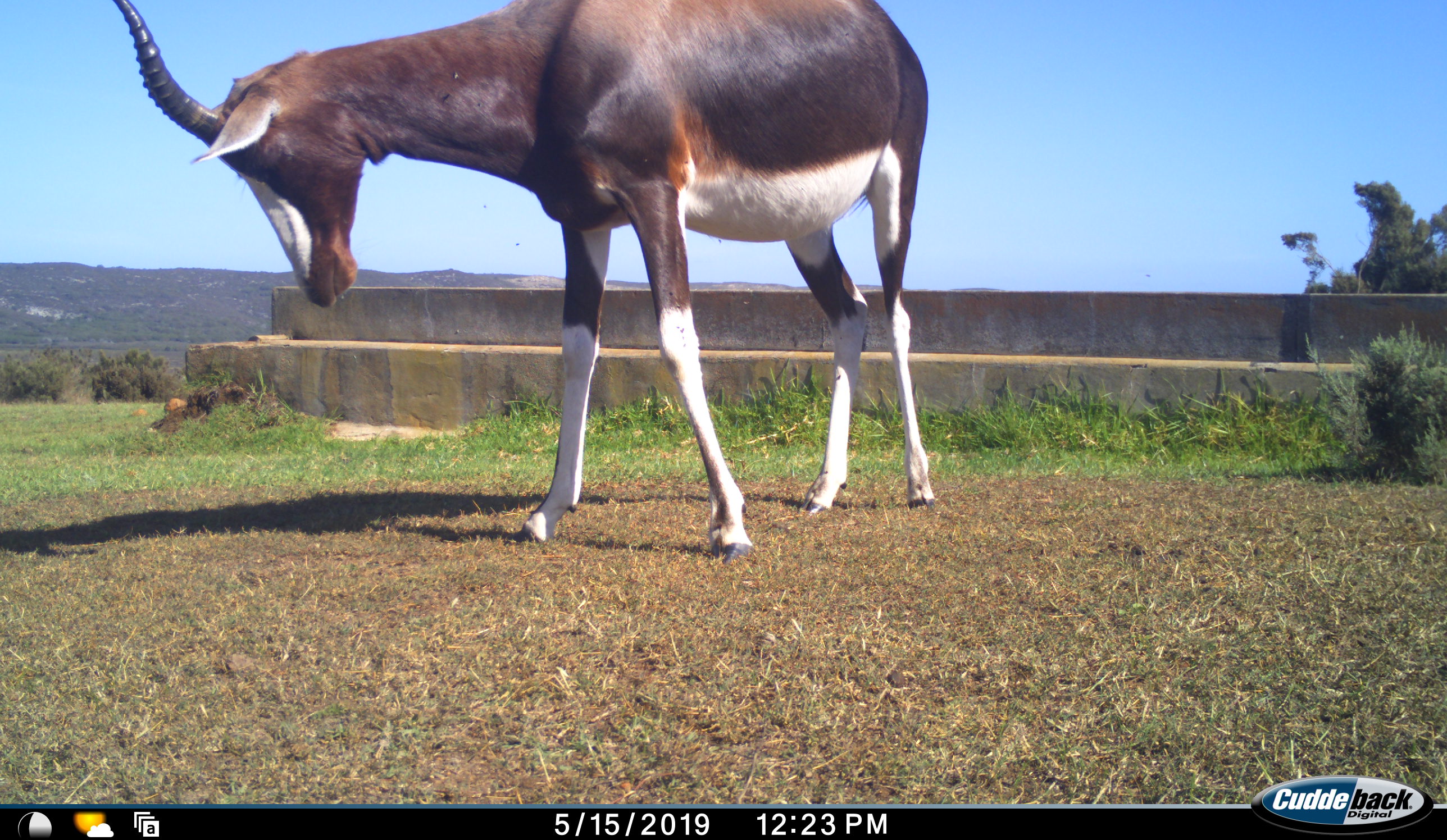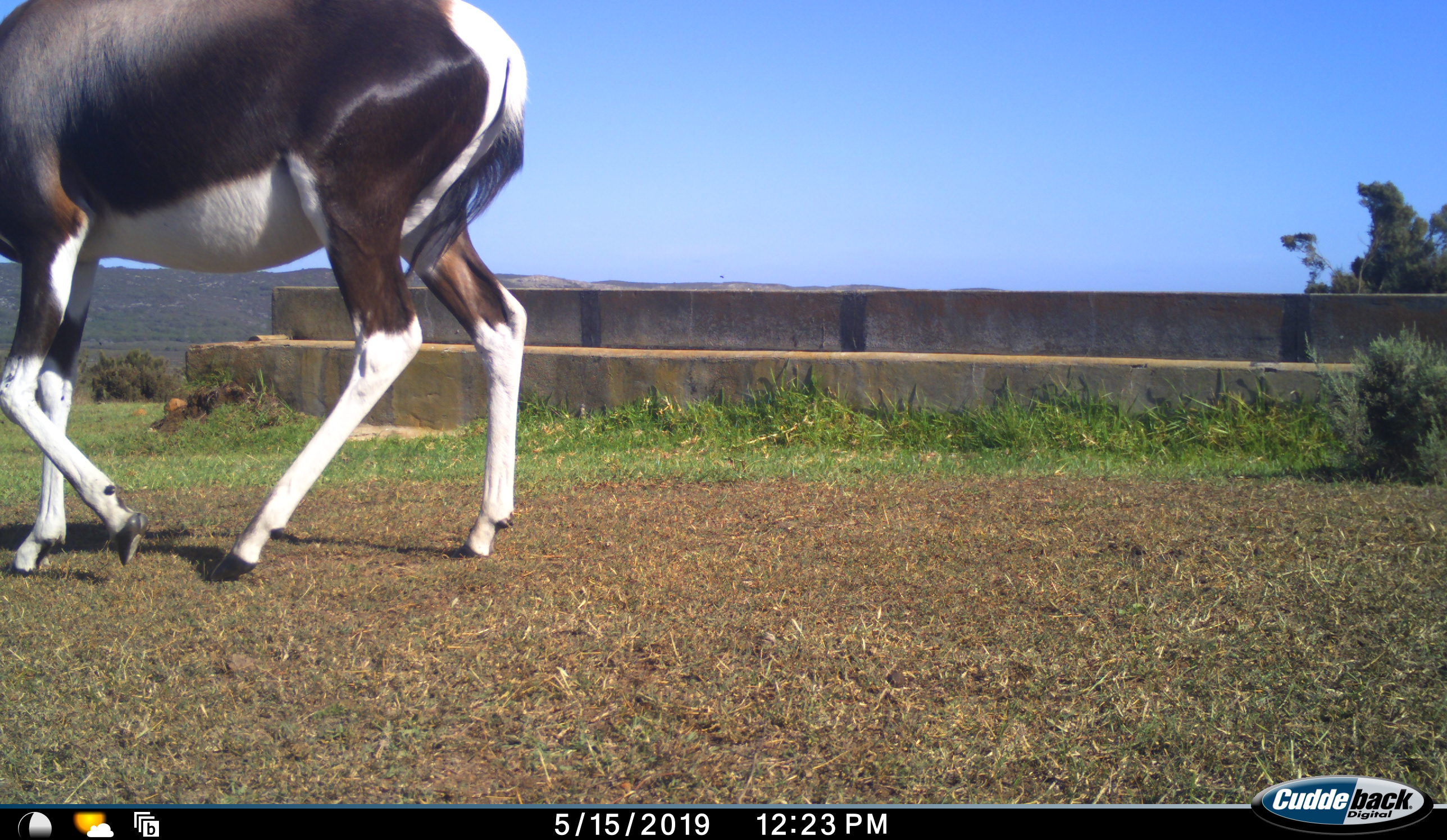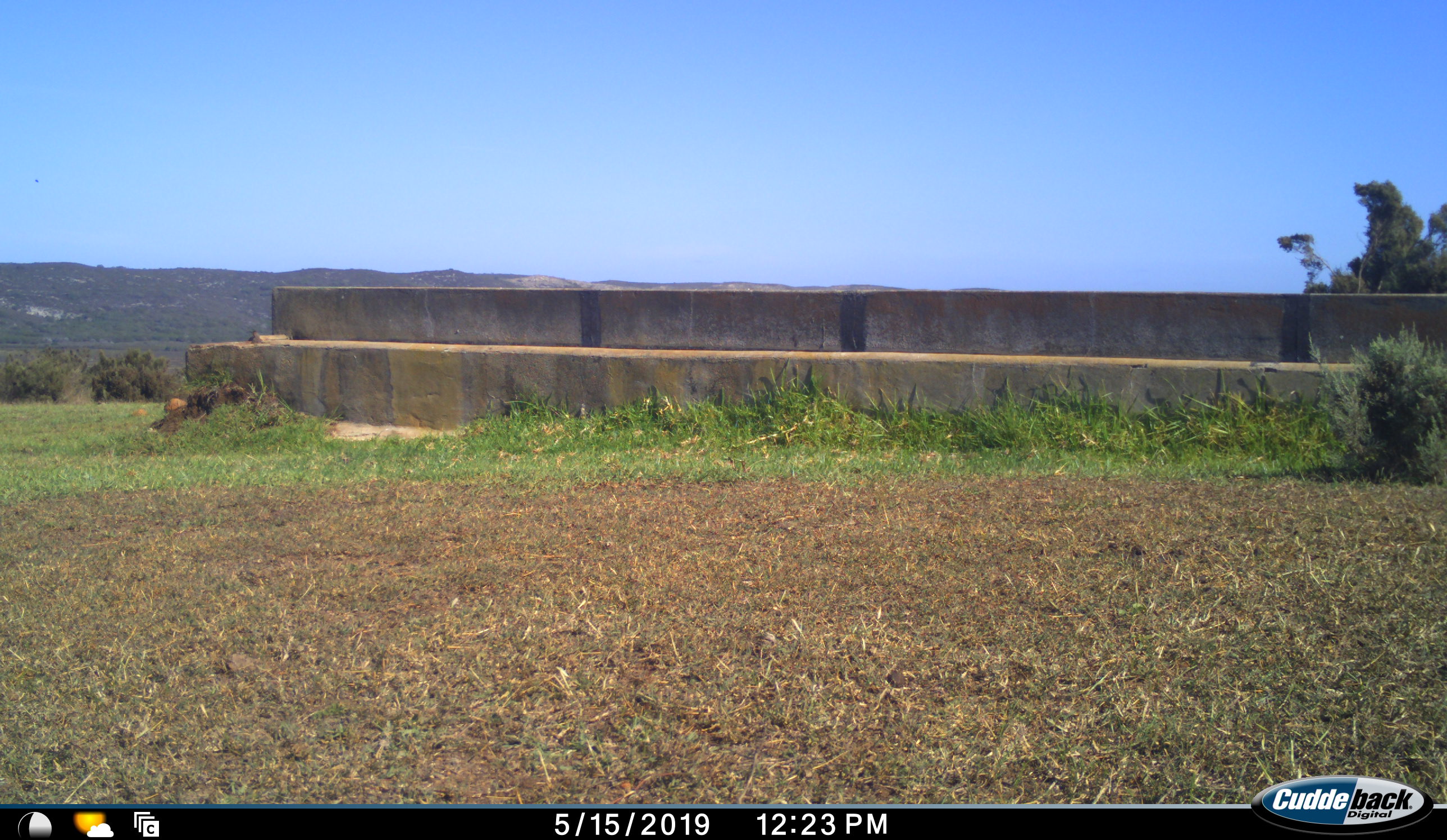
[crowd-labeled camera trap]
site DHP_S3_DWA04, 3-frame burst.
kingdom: Animalia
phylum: Chordata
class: Mammalia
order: Artiodactyla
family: Bovidae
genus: Damaliscus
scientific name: Damaliscus pygargus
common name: bontebok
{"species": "bontebok (Damaliscus pygargus)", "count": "1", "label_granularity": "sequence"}